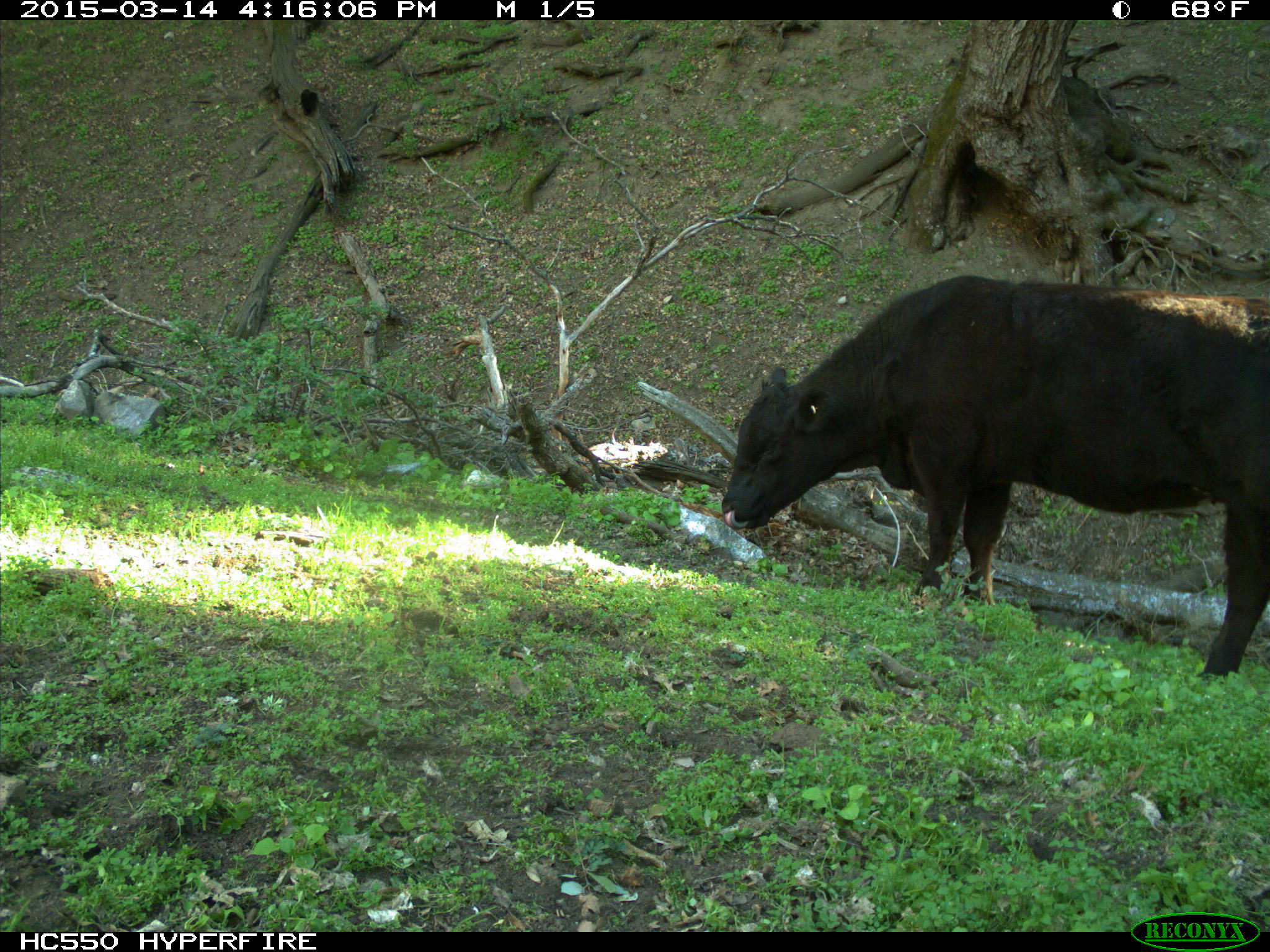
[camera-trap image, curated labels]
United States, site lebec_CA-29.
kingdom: Animalia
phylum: Chordata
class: Mammalia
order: Artiodactyla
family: Bovidae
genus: Bos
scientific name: Bos taurus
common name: domestic cow